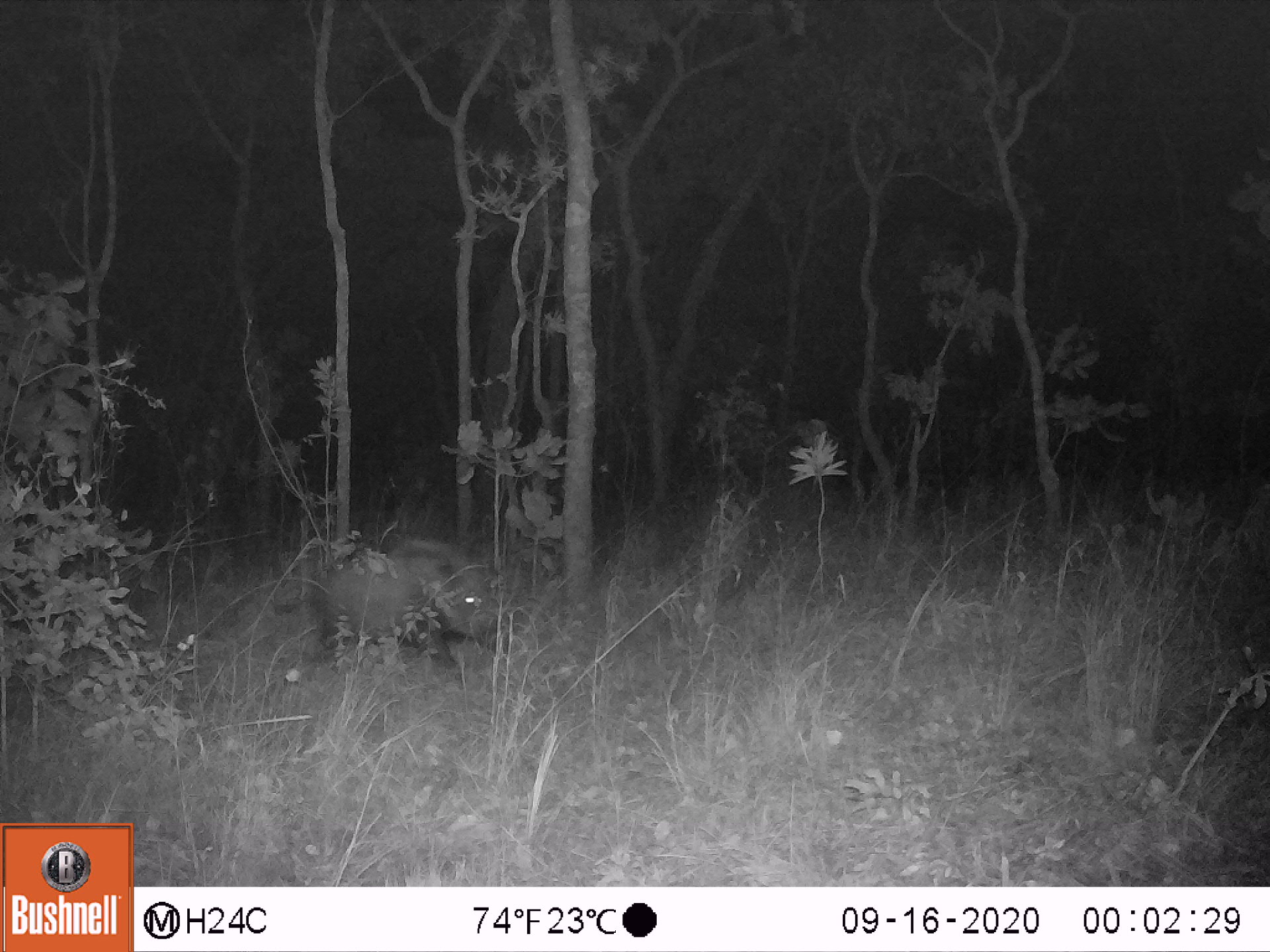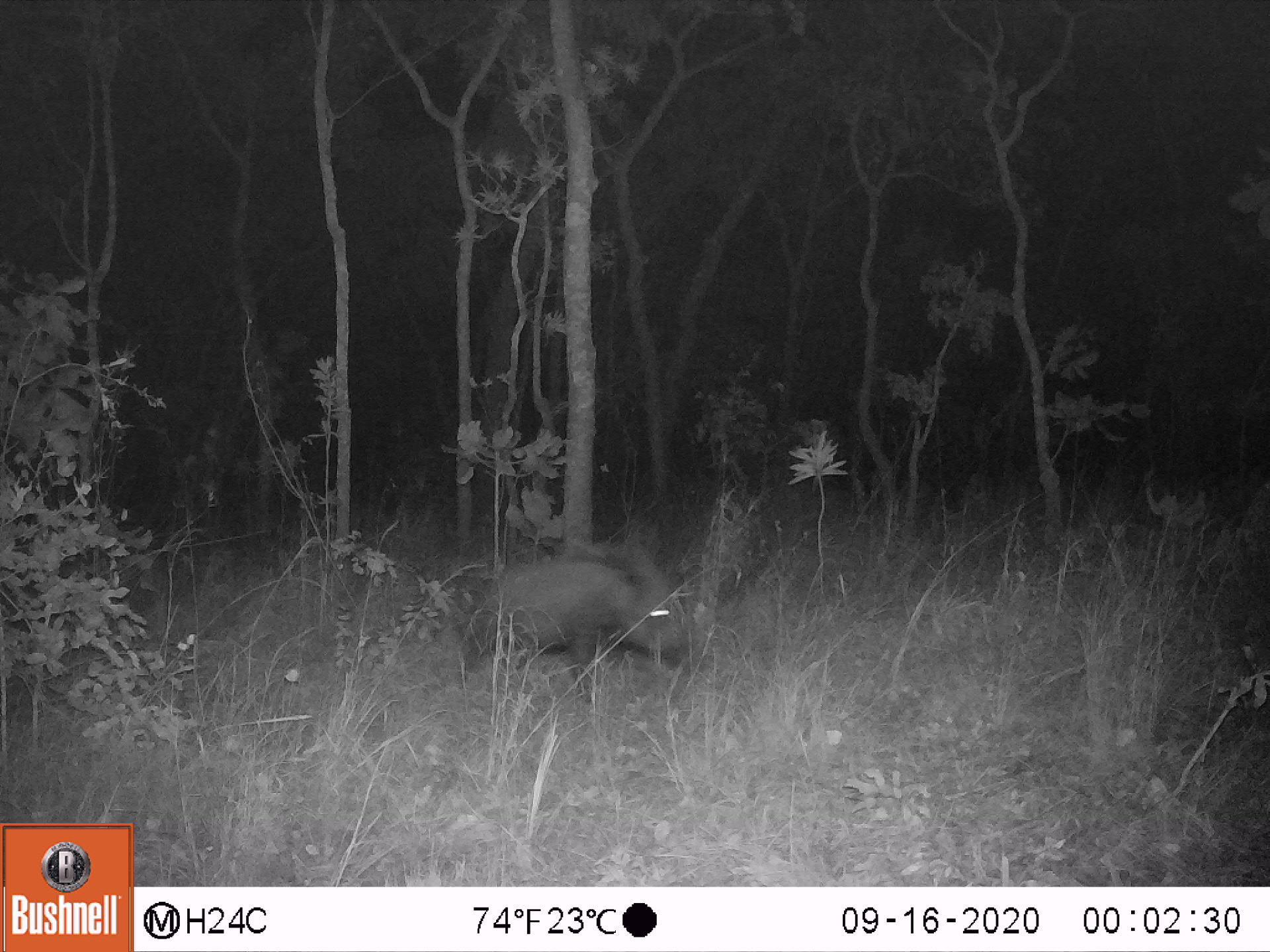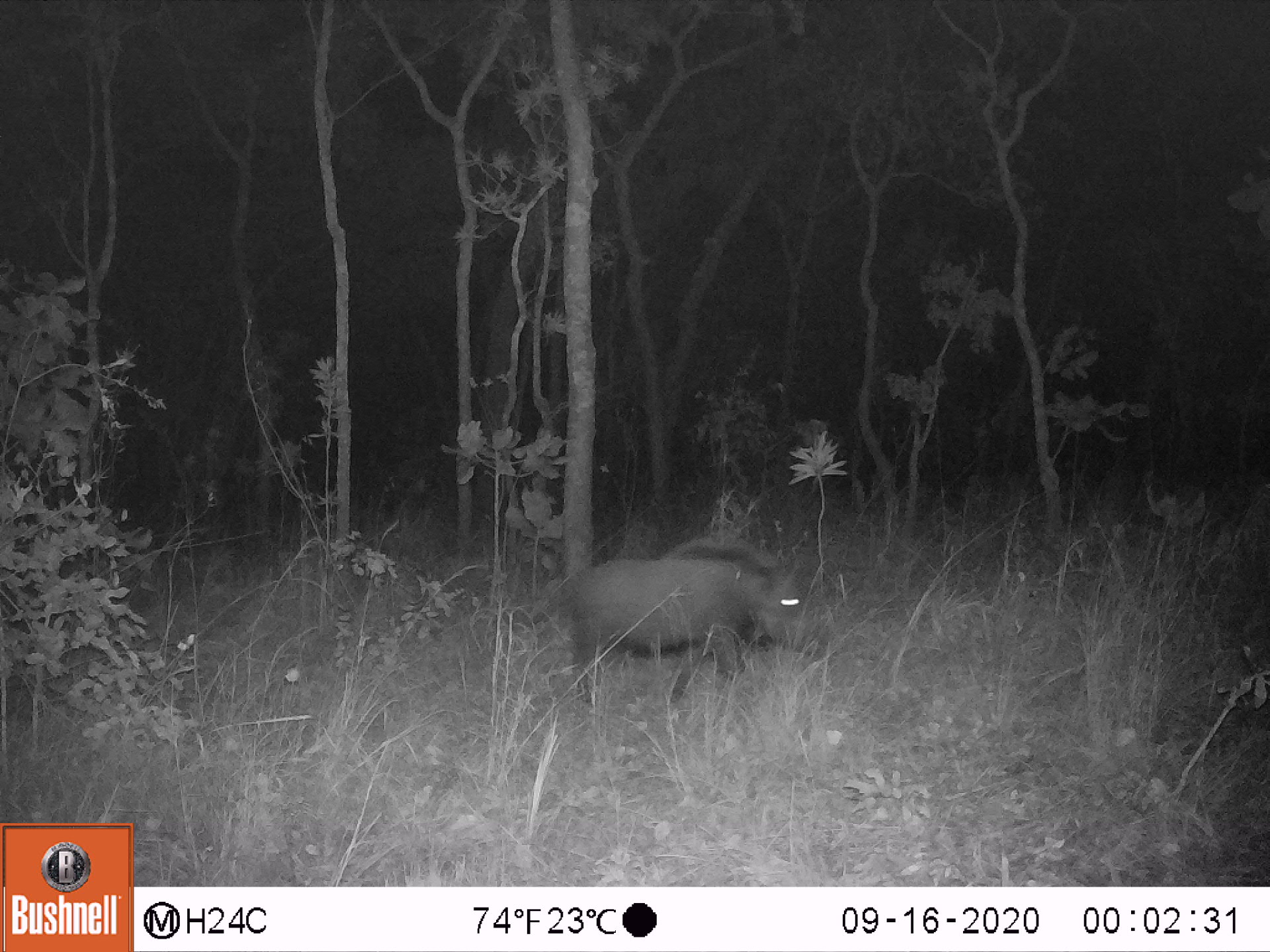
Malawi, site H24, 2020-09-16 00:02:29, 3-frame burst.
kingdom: Animalia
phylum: Chordata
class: Mammalia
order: Artiodactyla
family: Suidae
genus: Potamochoerus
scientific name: Potamochoerus larvatus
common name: bushpig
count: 1